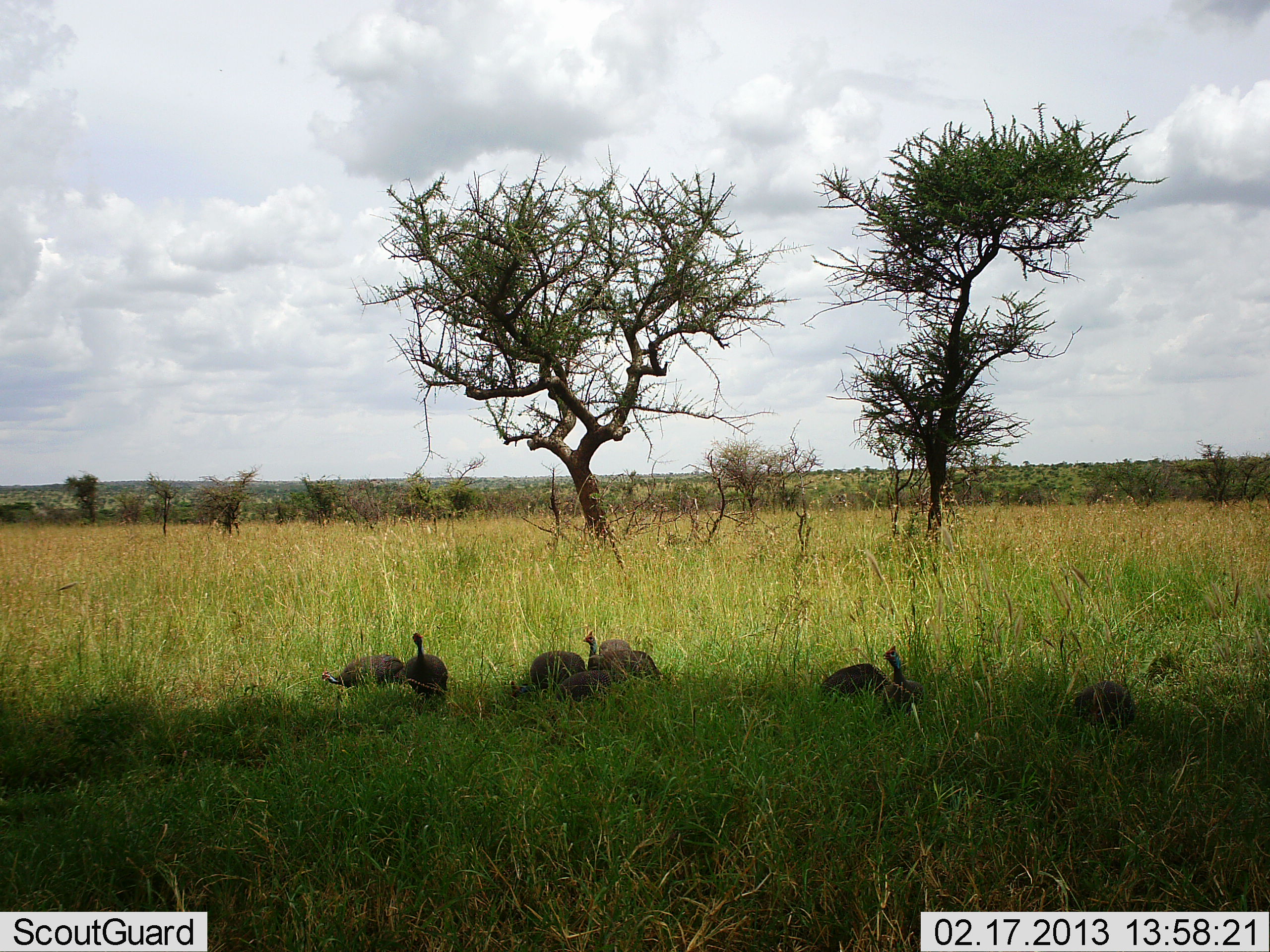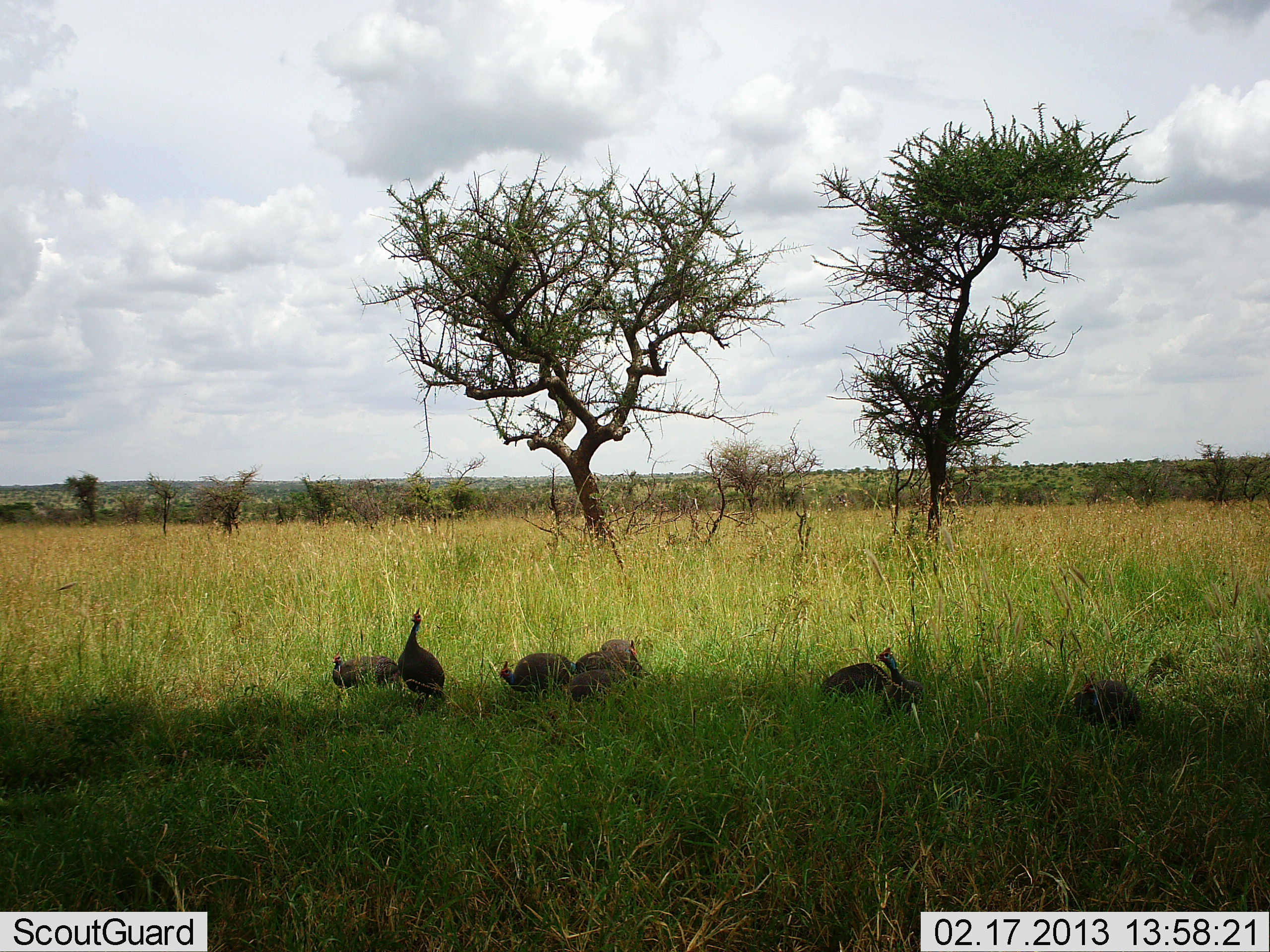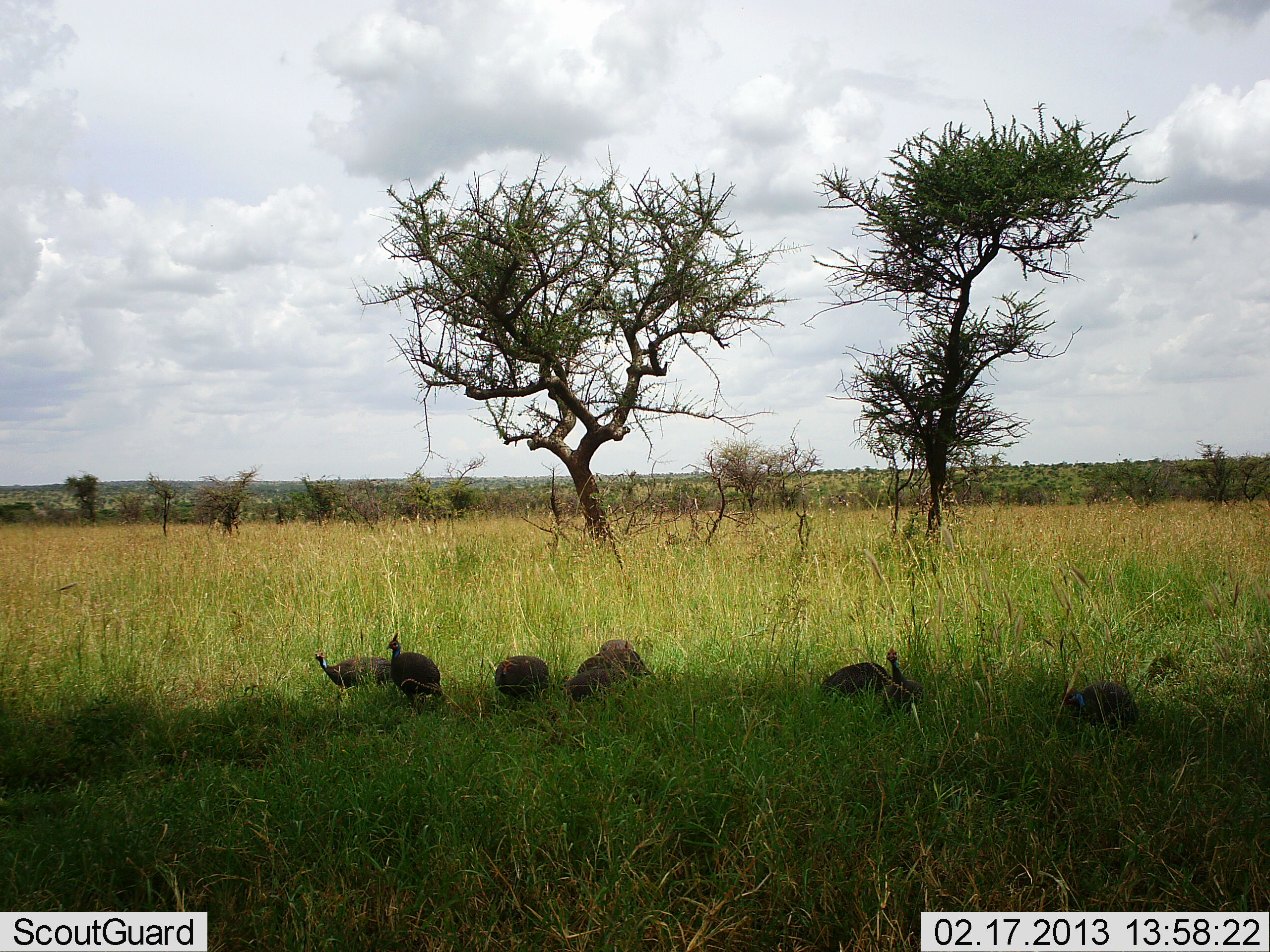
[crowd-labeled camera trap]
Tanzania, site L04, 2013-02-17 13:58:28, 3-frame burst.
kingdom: Animalia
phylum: Chordata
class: Aves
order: Galliformes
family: Numididae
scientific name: Numididae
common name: guinea fowl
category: guineafowl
Guineafowl (guinea fowl) (Numididae), count 8. Behavior (volunteer vote fractions): standing 28%, resting 20%, moving 24%, interacting 4%. Young present (vote fraction): 0%. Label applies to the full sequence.